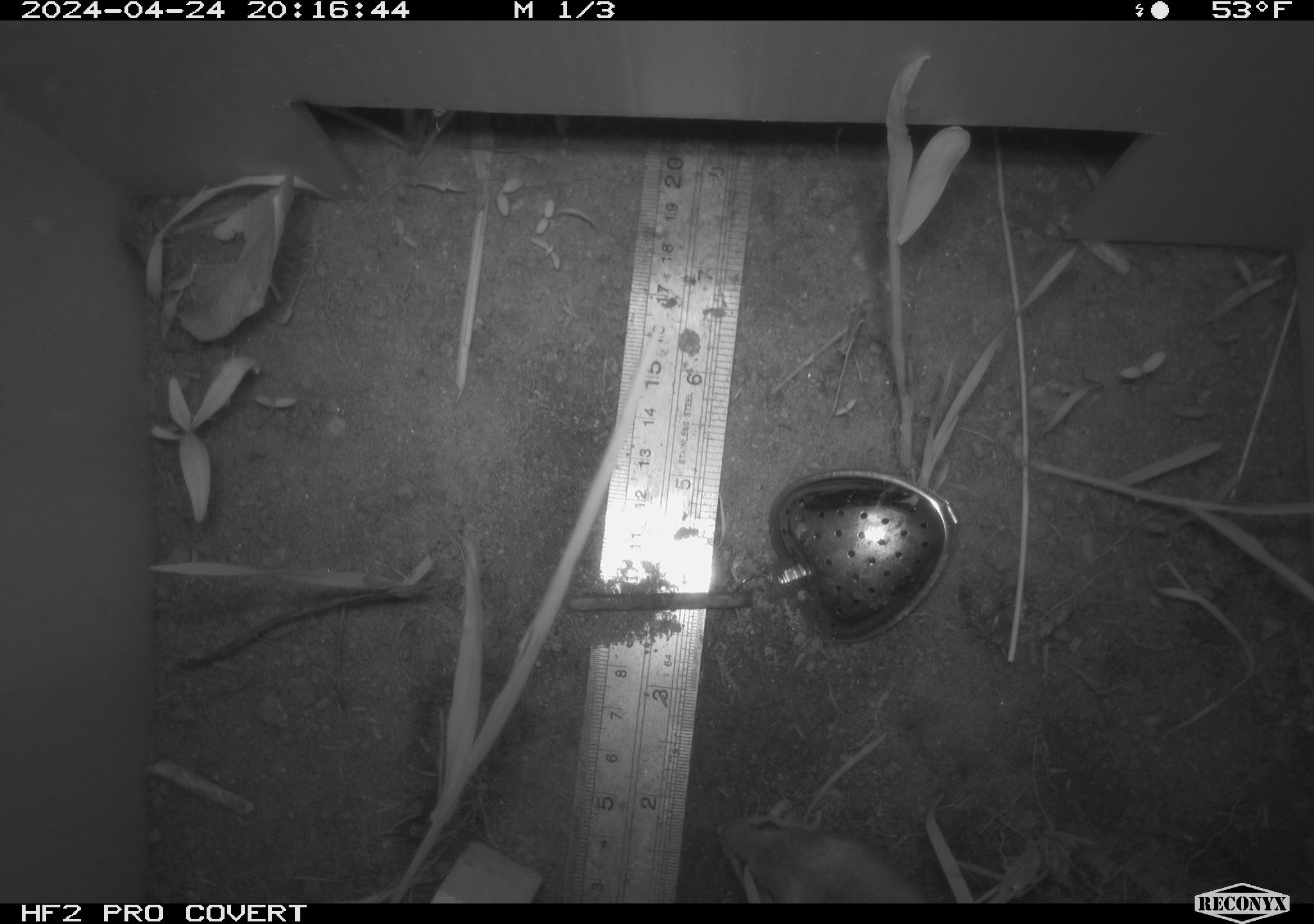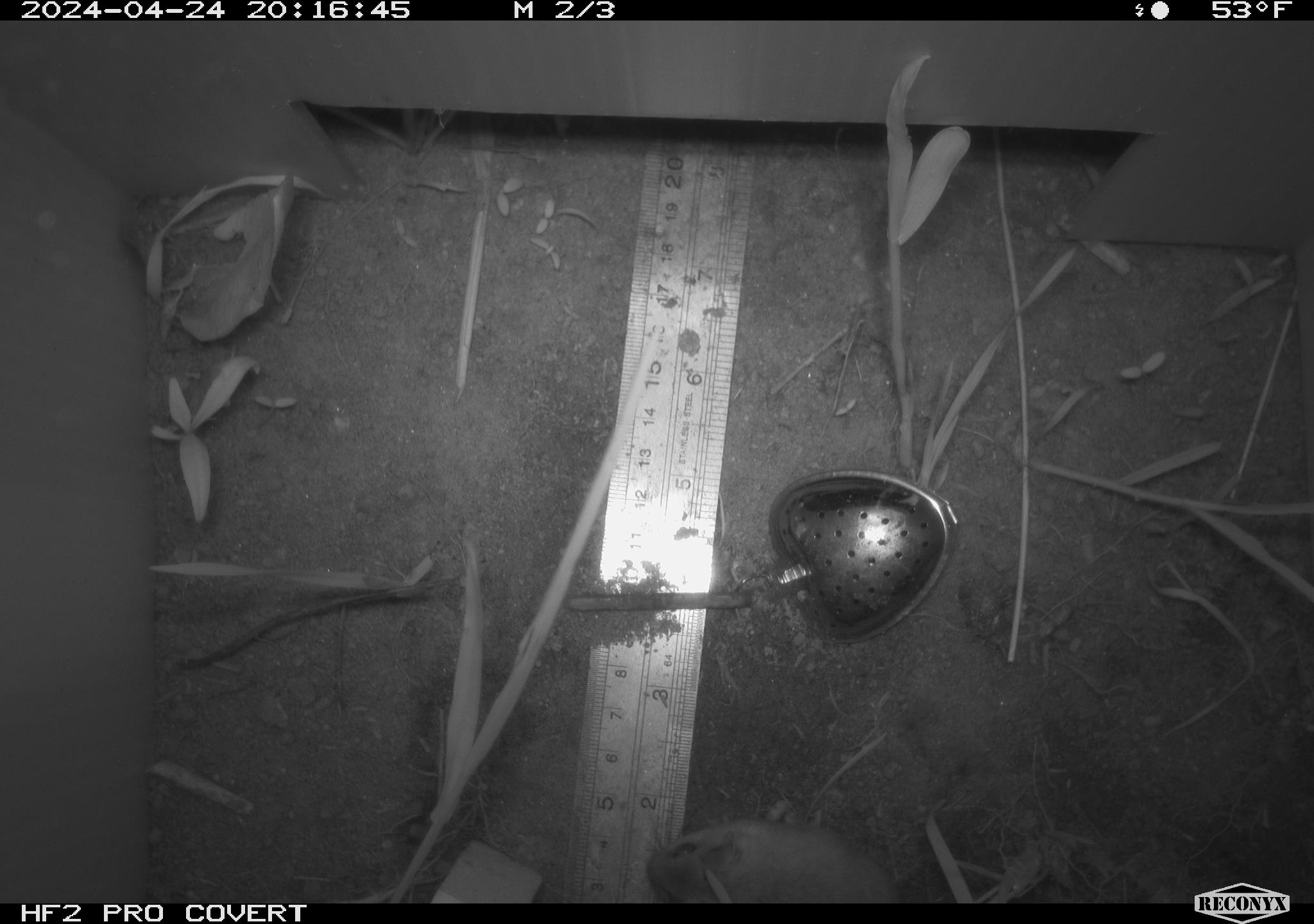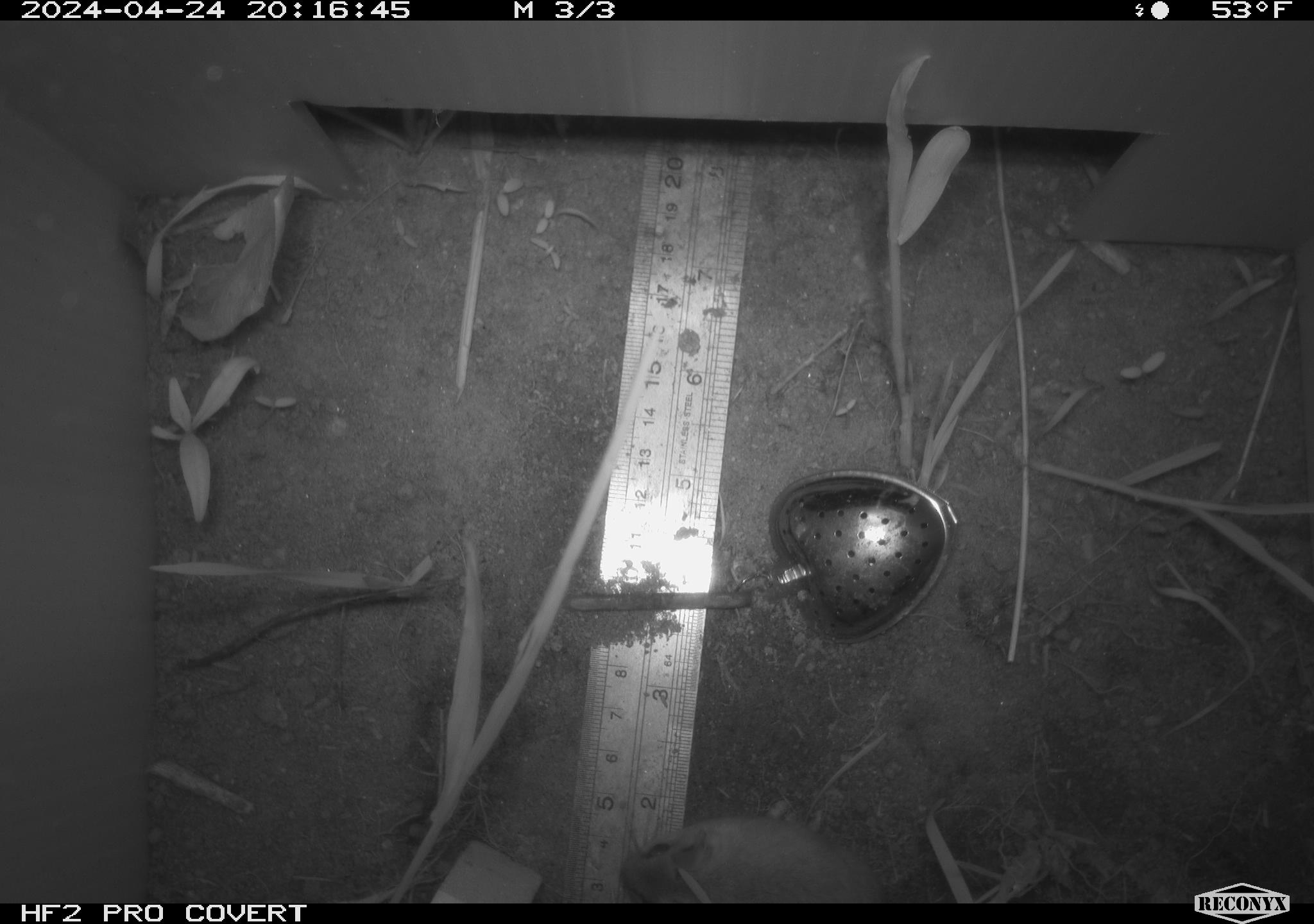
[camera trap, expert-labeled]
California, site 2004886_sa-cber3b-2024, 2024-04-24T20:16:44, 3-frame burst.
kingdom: Animalia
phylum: Chordata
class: Mammalia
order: Rodentia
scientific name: Rodentia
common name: mouse species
Mouse species (Rodentia).